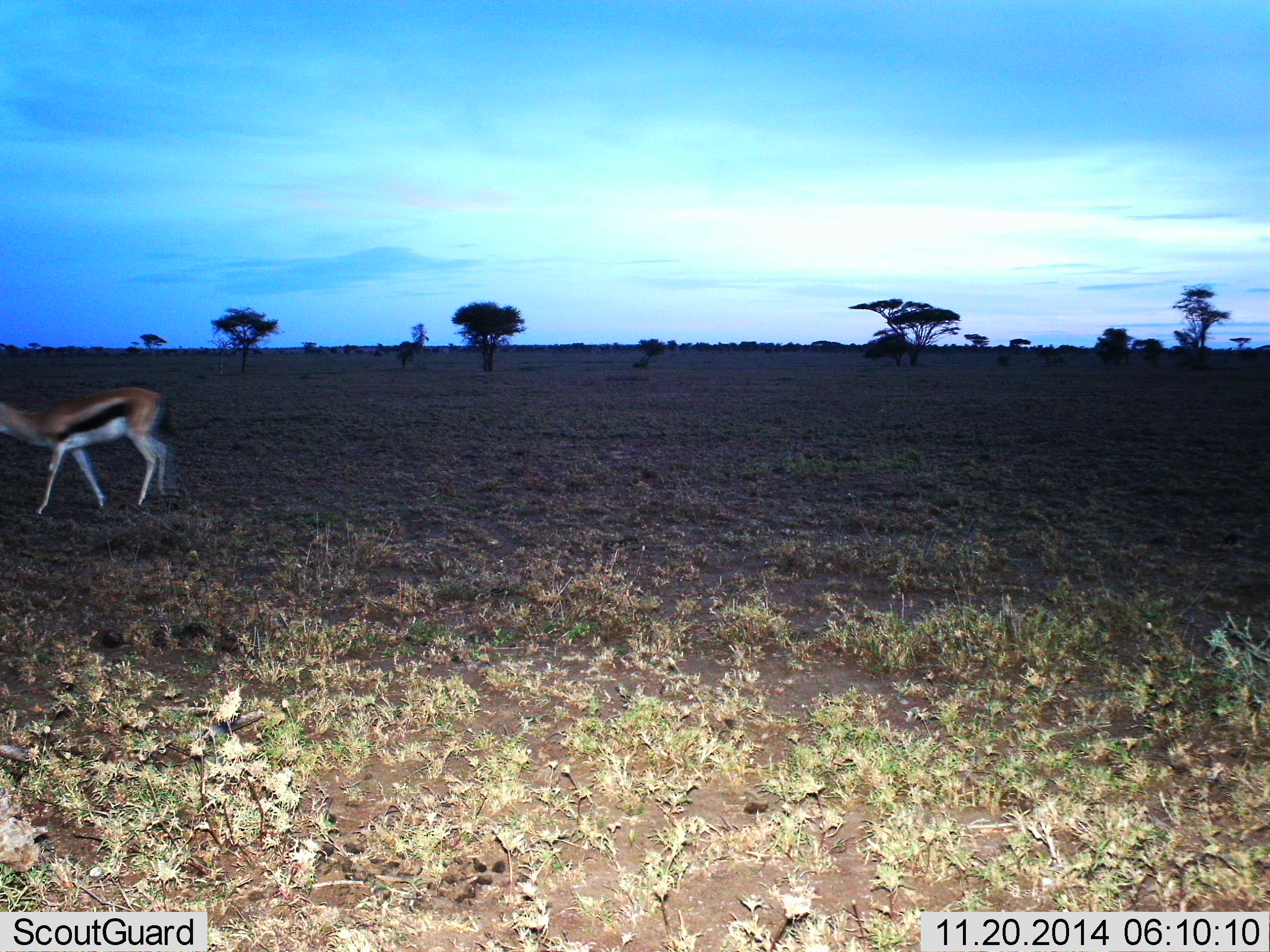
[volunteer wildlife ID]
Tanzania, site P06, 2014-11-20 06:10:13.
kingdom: Animalia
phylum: Chordata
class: Mammalia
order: Artiodactyla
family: Bovidae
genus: Eudorcas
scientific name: Eudorcas thomsonii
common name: thomson's gazelle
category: gazellethomsons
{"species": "gazellethomsons (thomson's gazelle) (Eudorcas thomsonii)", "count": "1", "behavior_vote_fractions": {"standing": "0%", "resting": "0%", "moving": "100%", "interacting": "0%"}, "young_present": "0%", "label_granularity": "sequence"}